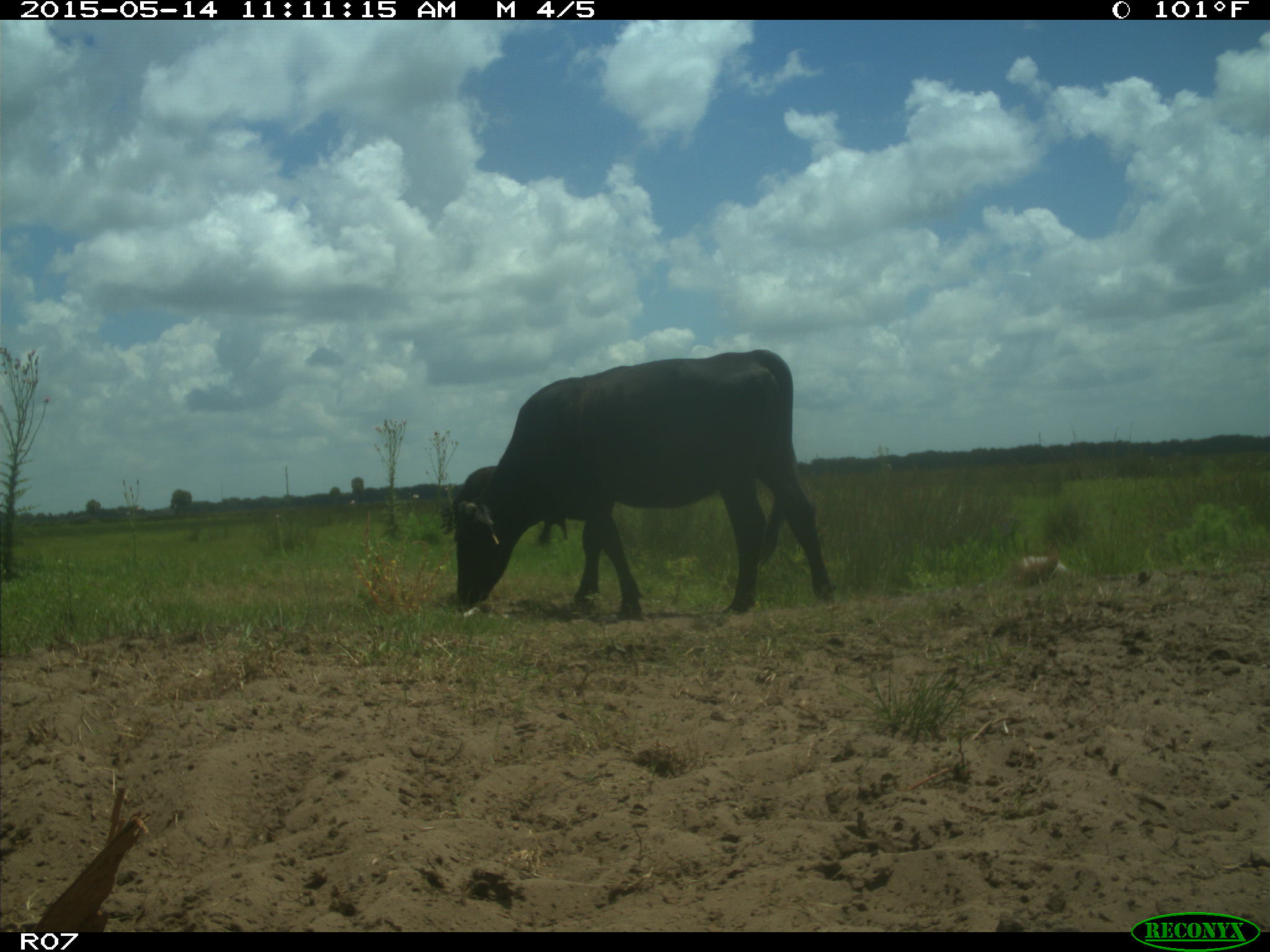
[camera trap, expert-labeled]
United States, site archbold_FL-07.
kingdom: Animalia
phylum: Chordata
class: Mammalia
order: Artiodactyla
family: Bovidae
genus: Bos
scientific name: Bos taurus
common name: domestic cow